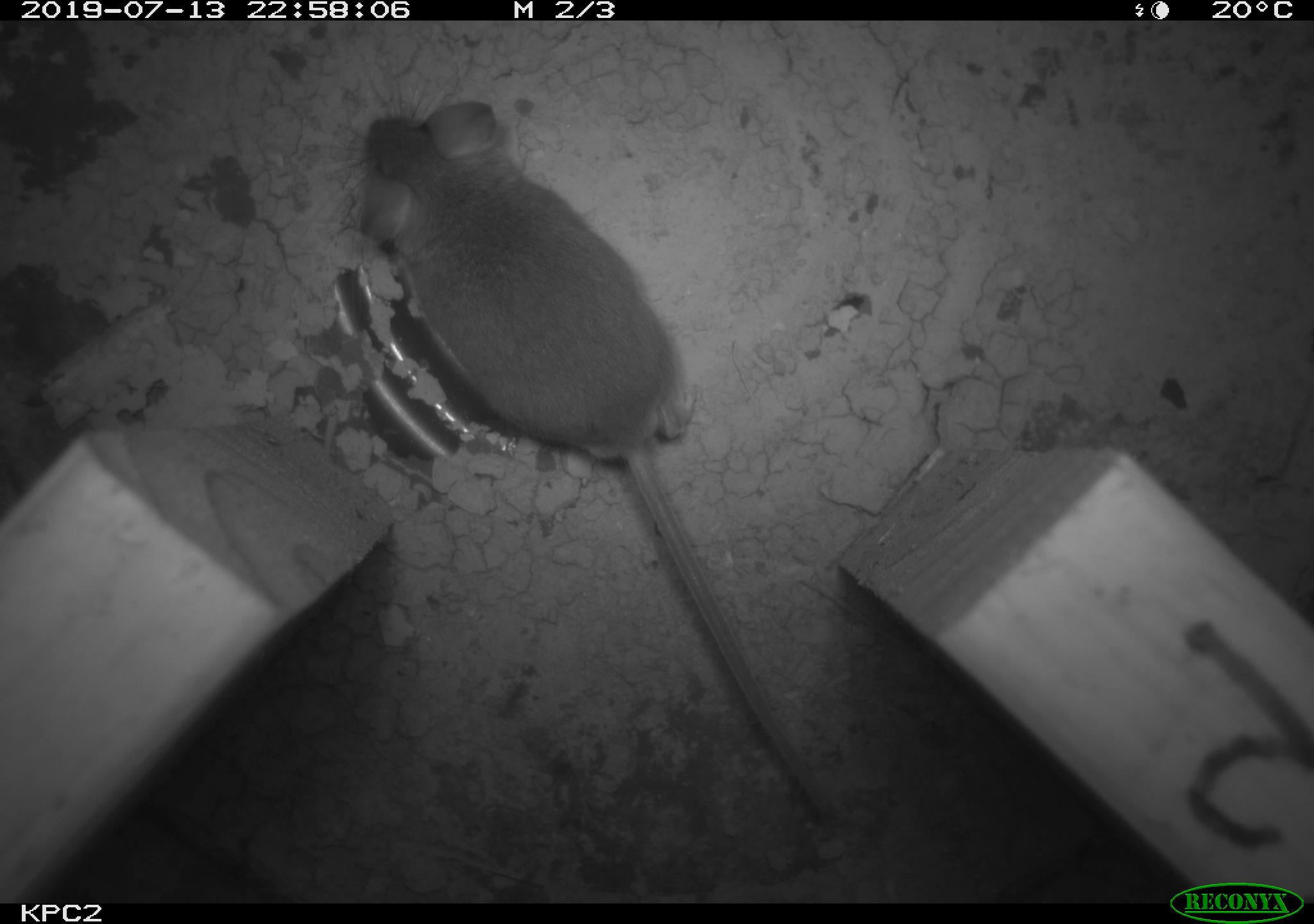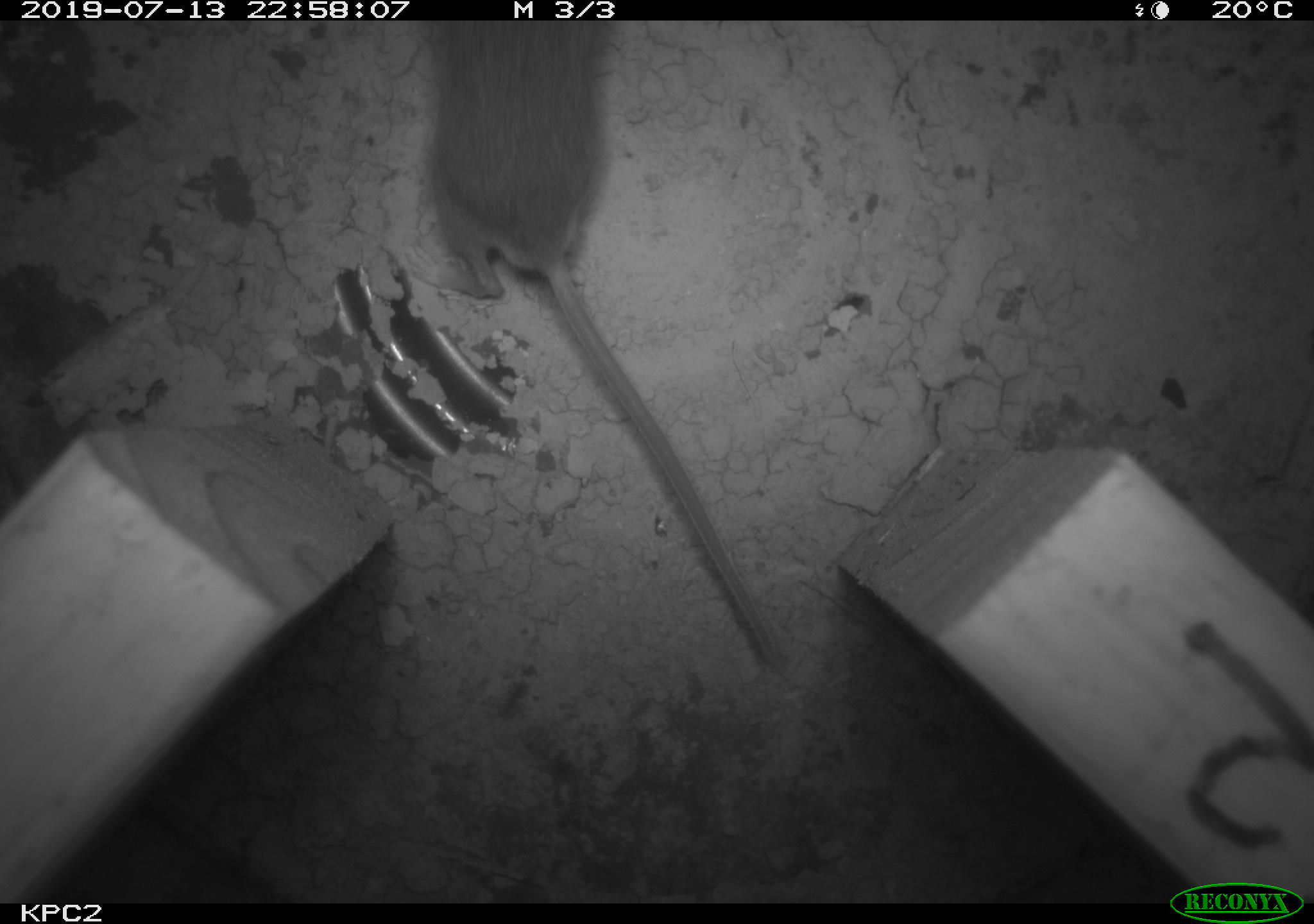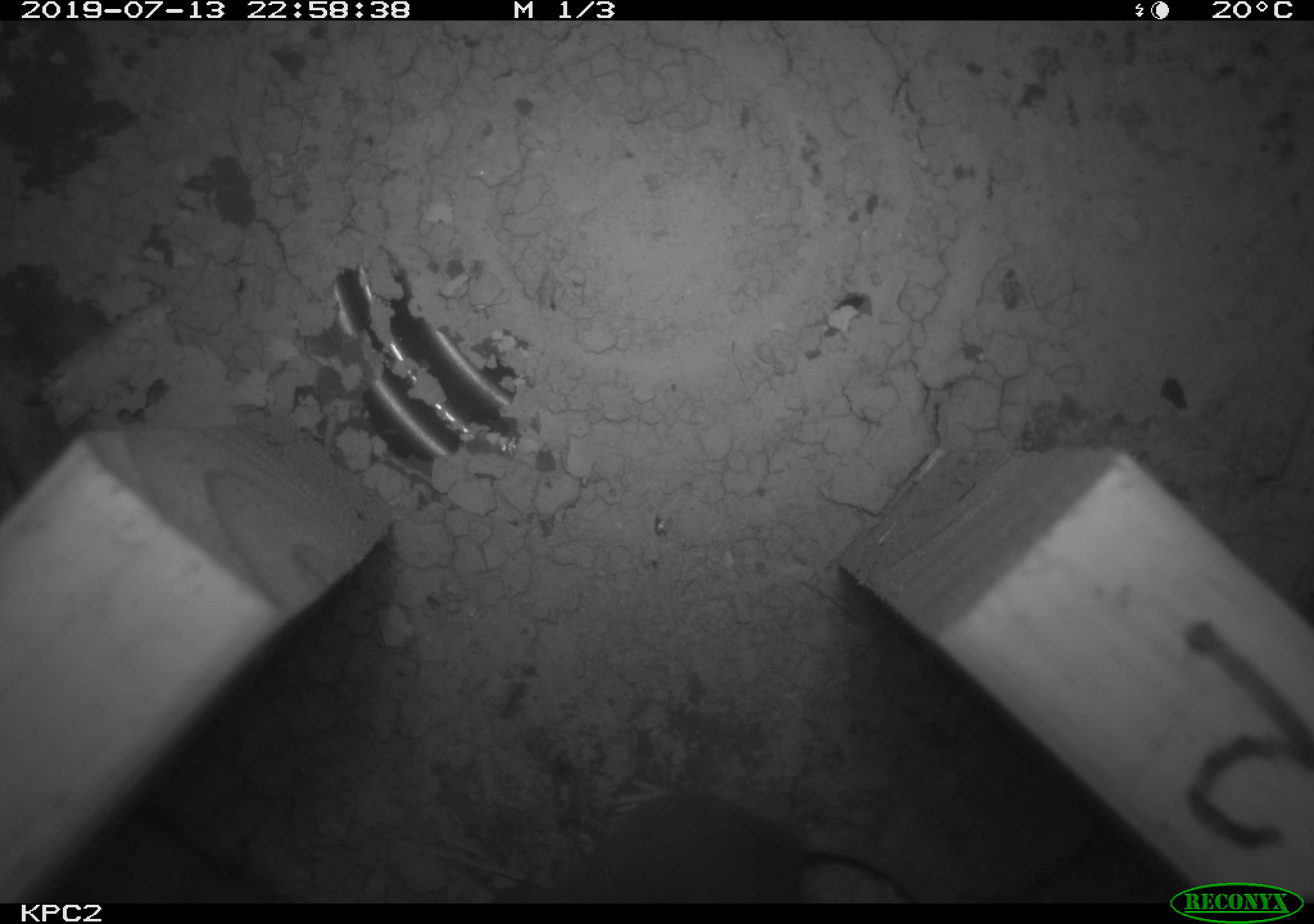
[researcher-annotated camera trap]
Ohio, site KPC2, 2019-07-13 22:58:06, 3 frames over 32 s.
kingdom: Animalia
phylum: Chordata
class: Mammalia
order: Rodentia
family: Cricetidae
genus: Peromyscus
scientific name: Peromyscus leucopus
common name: white-footed mouse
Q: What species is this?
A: White-footed mouse (Peromyscus leucopus).